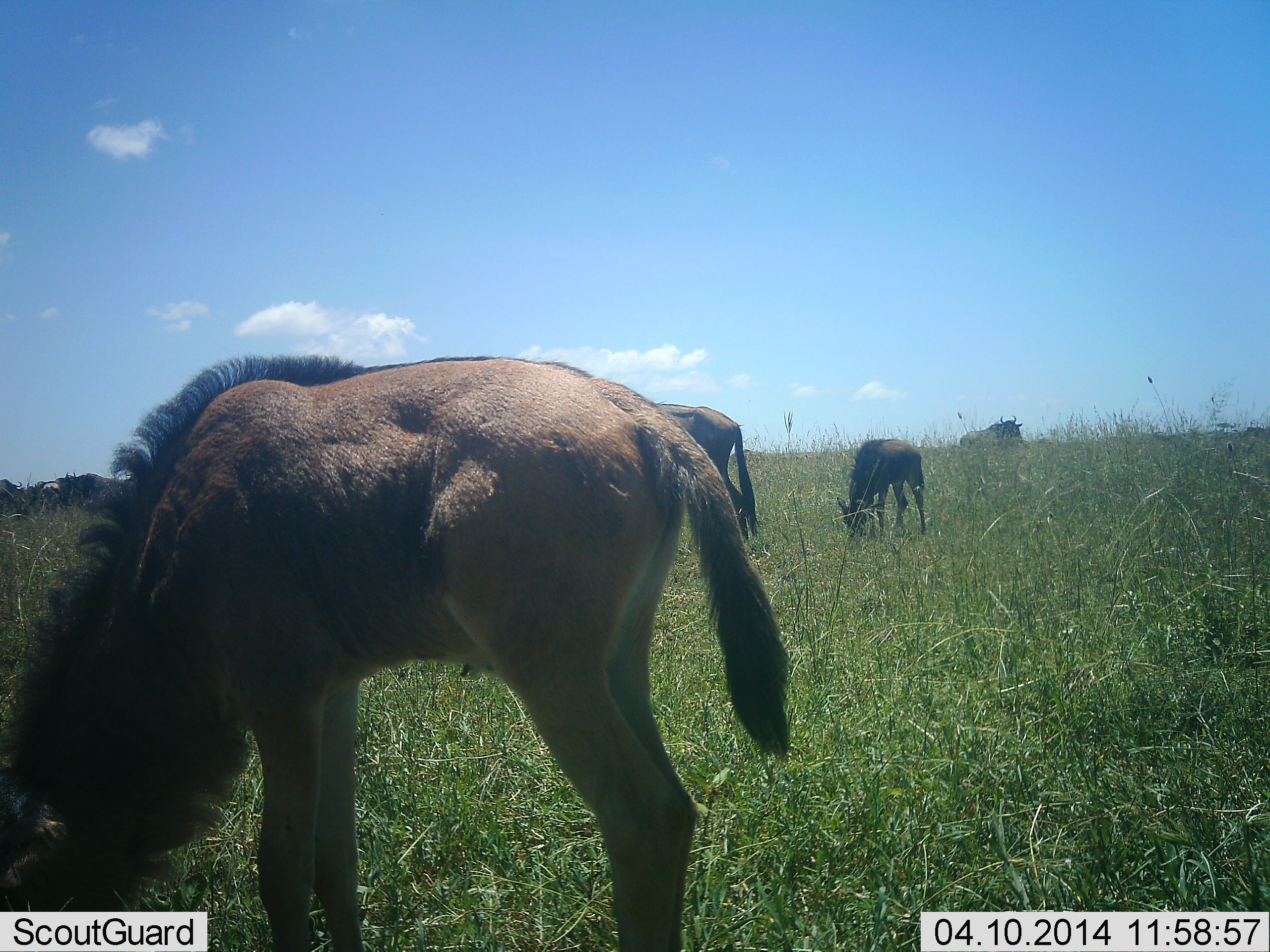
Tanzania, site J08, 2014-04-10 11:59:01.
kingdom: Animalia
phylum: Chordata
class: Mammalia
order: Artiodactyla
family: Bovidae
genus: Connochaetes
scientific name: Connochaetes taurinus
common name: blue wildebeest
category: wildebeest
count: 4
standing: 57%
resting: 17%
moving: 0%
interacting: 0%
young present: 74%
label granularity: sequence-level